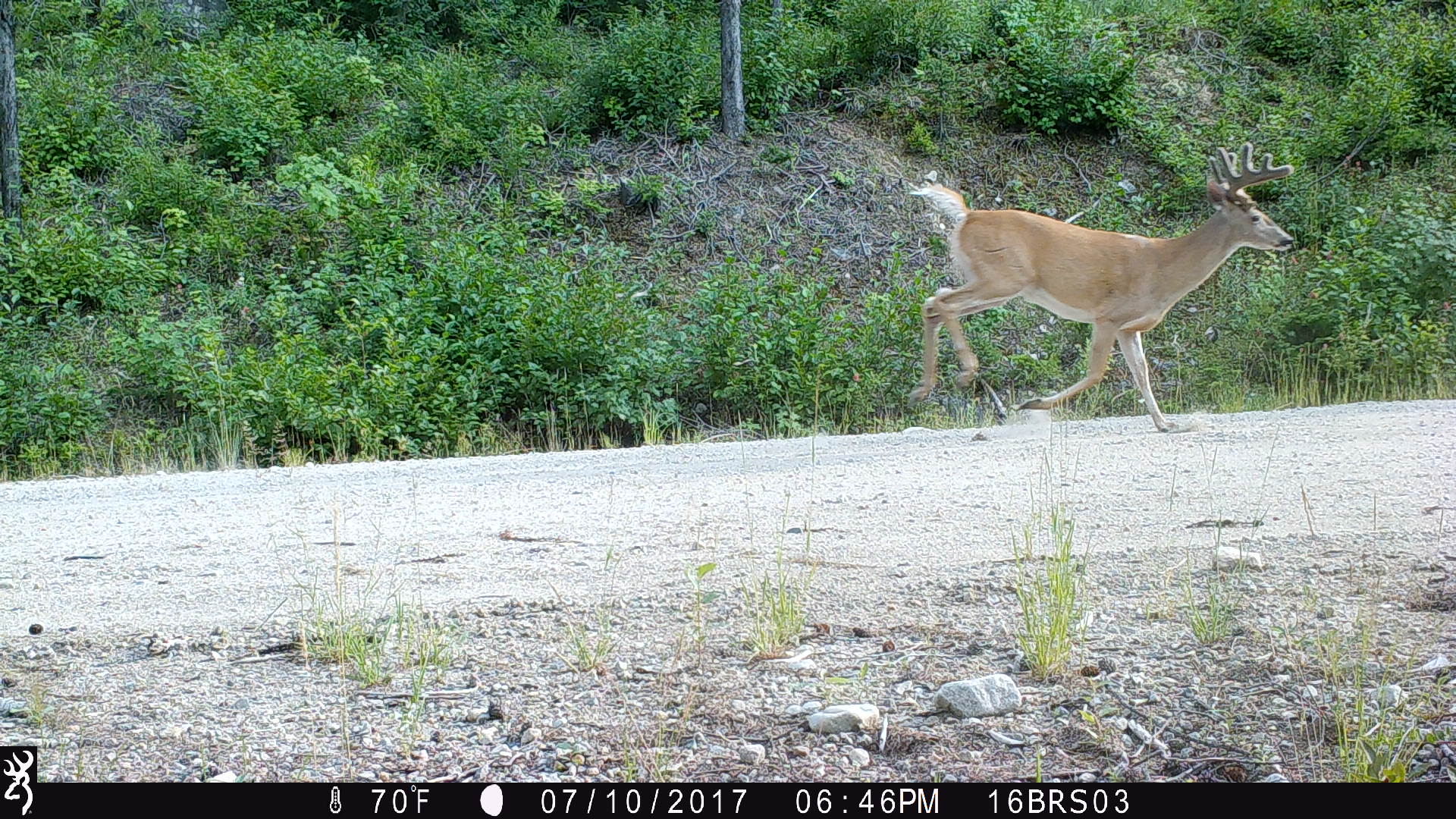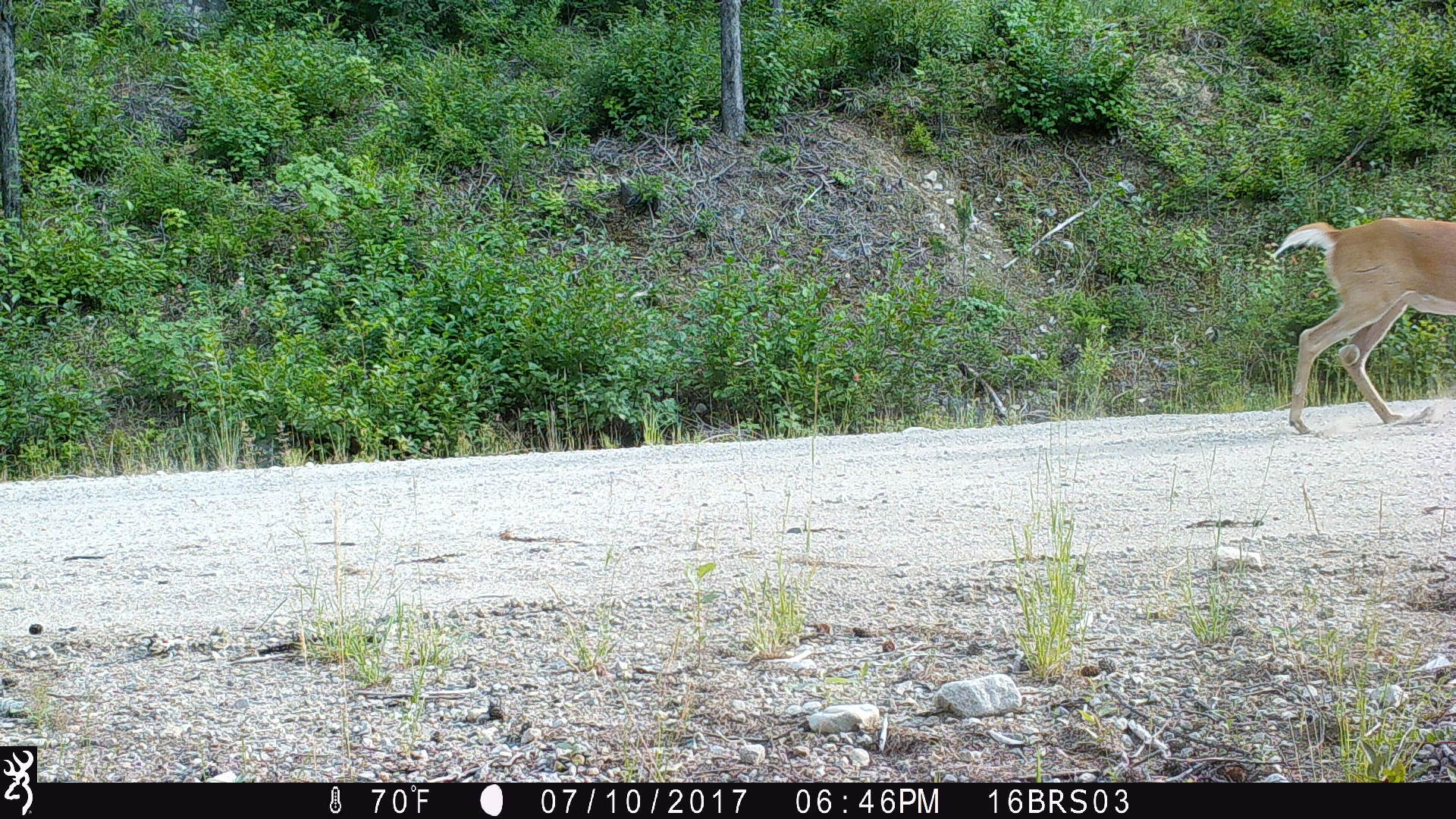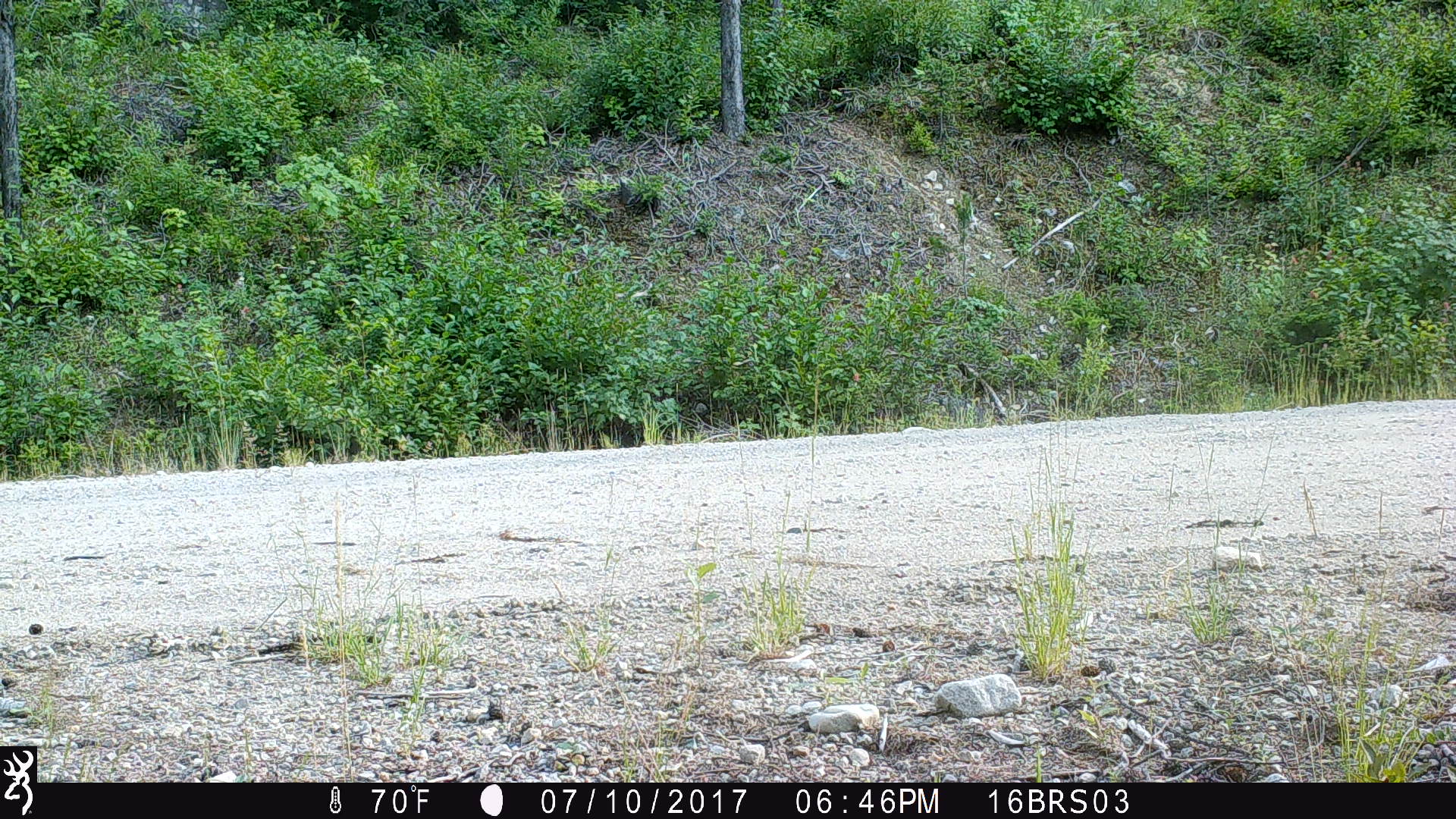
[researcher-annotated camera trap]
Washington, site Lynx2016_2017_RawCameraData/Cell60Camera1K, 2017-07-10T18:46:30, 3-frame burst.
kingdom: Animalia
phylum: Chordata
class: Mammalia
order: Artiodactyla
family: Cervidae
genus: Odocoileus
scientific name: Odocoileus virginianus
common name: white-tailed deer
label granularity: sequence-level